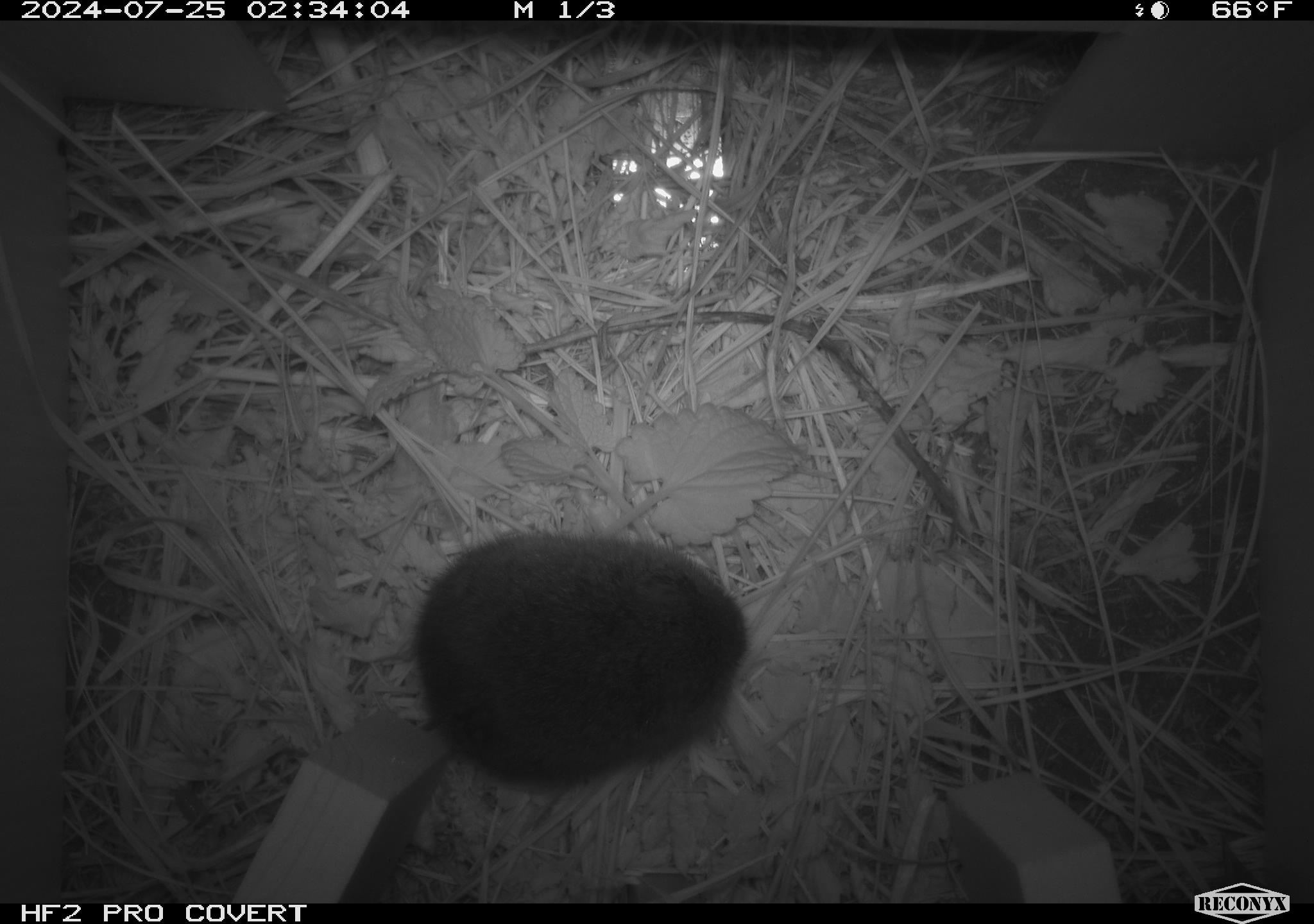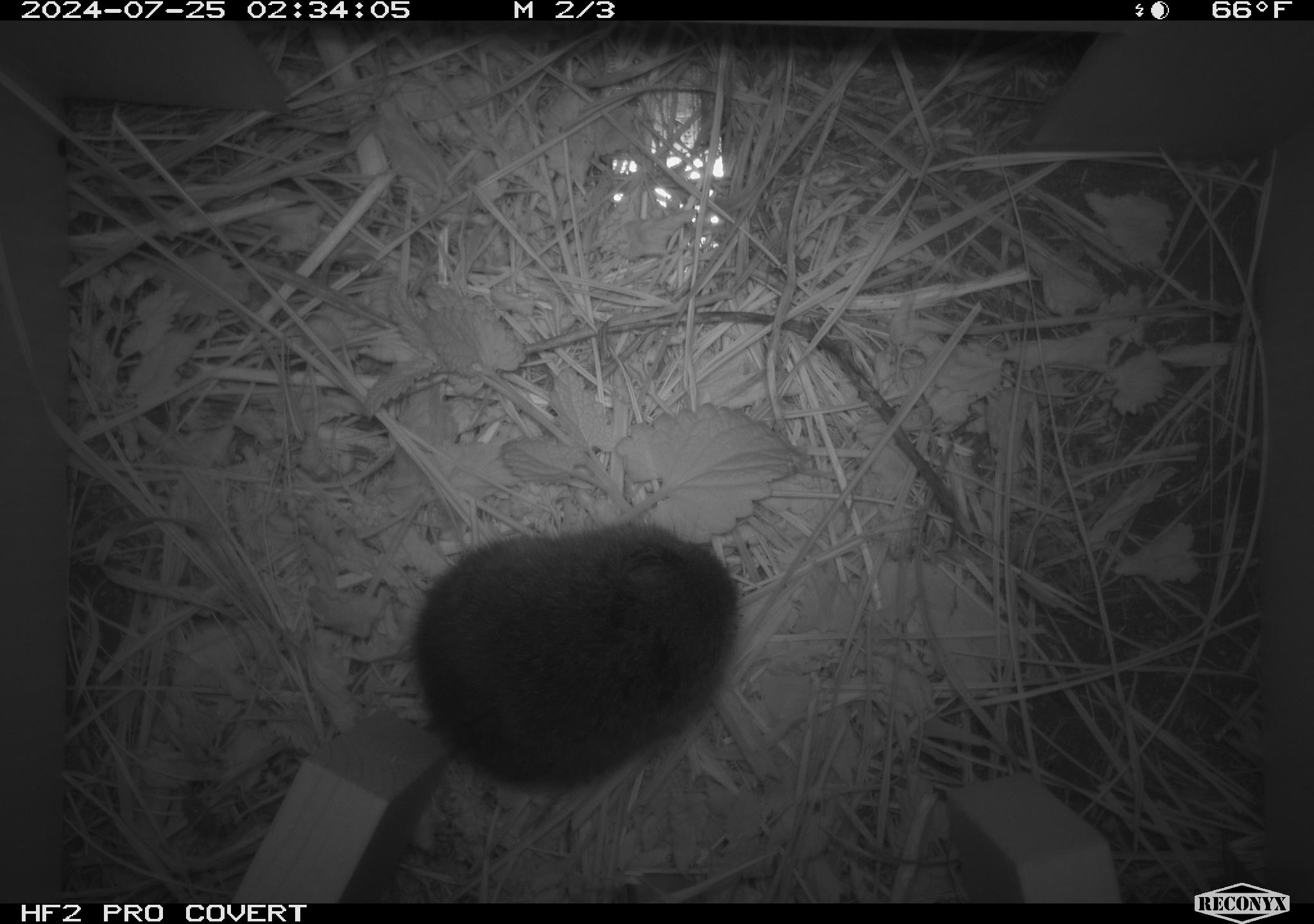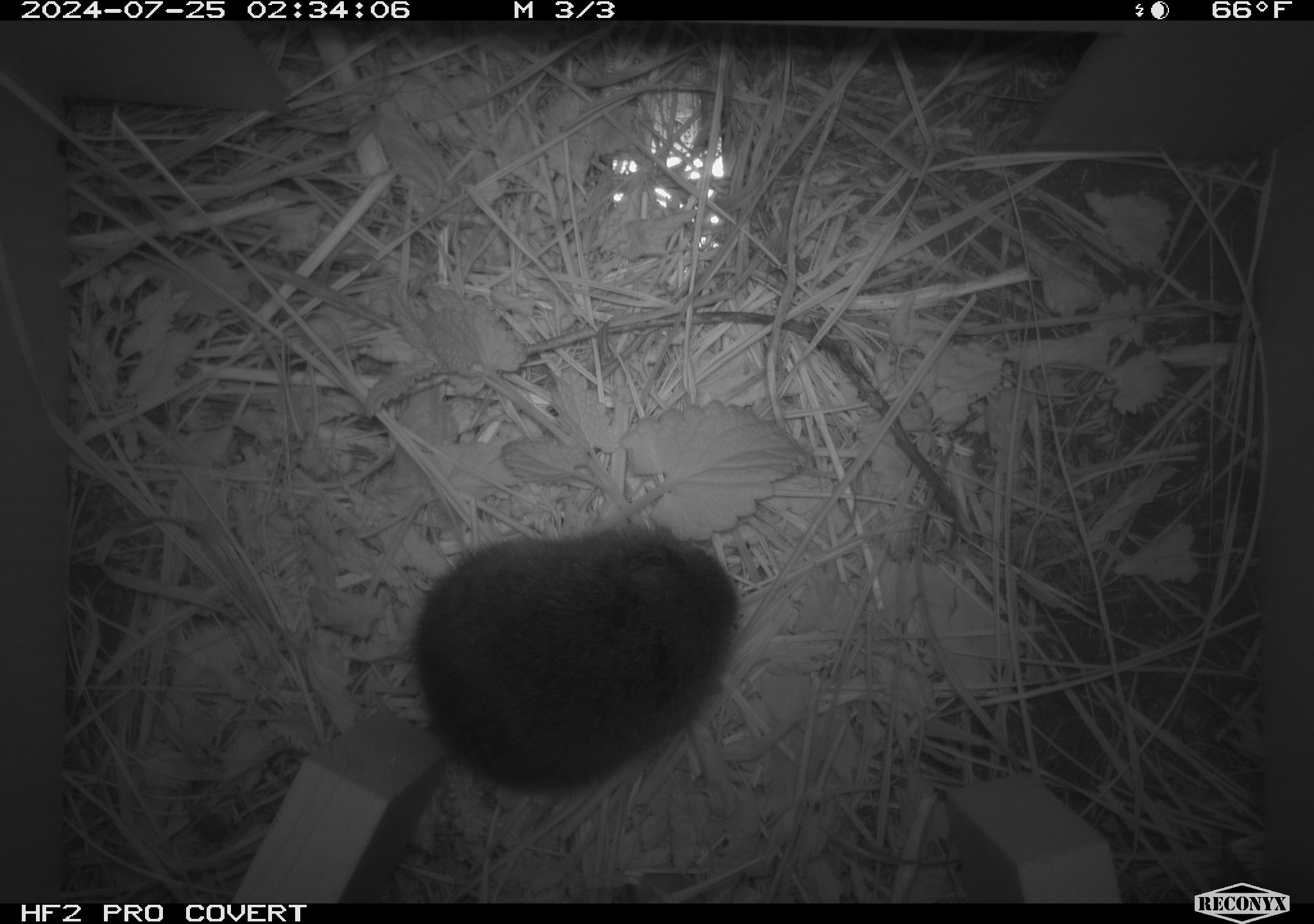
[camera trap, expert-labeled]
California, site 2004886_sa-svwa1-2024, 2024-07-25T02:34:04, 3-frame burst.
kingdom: Animalia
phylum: Chordata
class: Mammalia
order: Rodentia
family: Cricetidae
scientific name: Arvicolinae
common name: voles, lemmings, and muskrats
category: arvicolinae subfamily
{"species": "arvicolinae subfamily (voles, lemmings, and muskrats) (Arvicolinae)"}